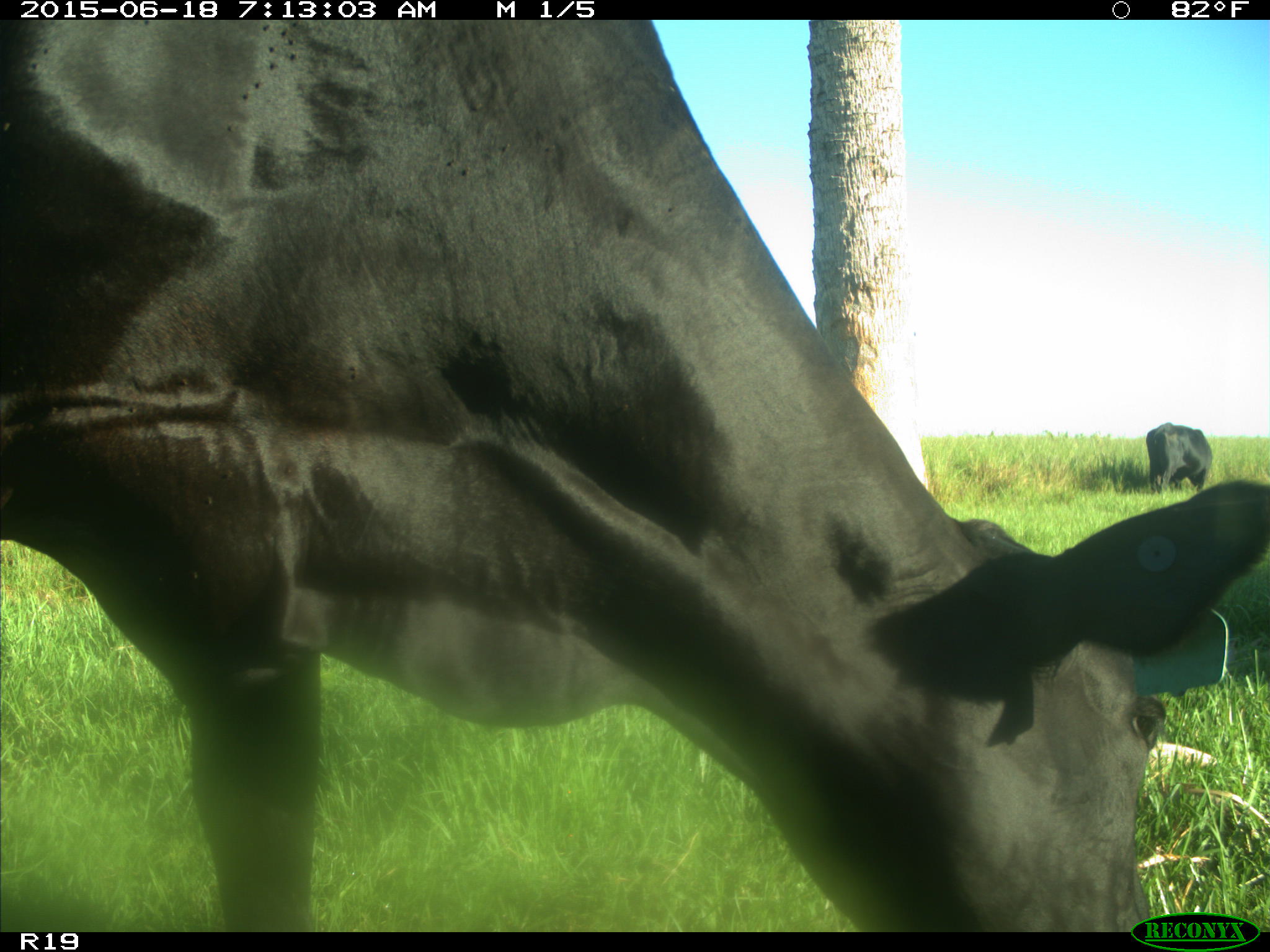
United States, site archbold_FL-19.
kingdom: Animalia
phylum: Chordata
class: Mammalia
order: Artiodactyla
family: Bovidae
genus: Bos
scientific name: Bos taurus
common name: domestic cow